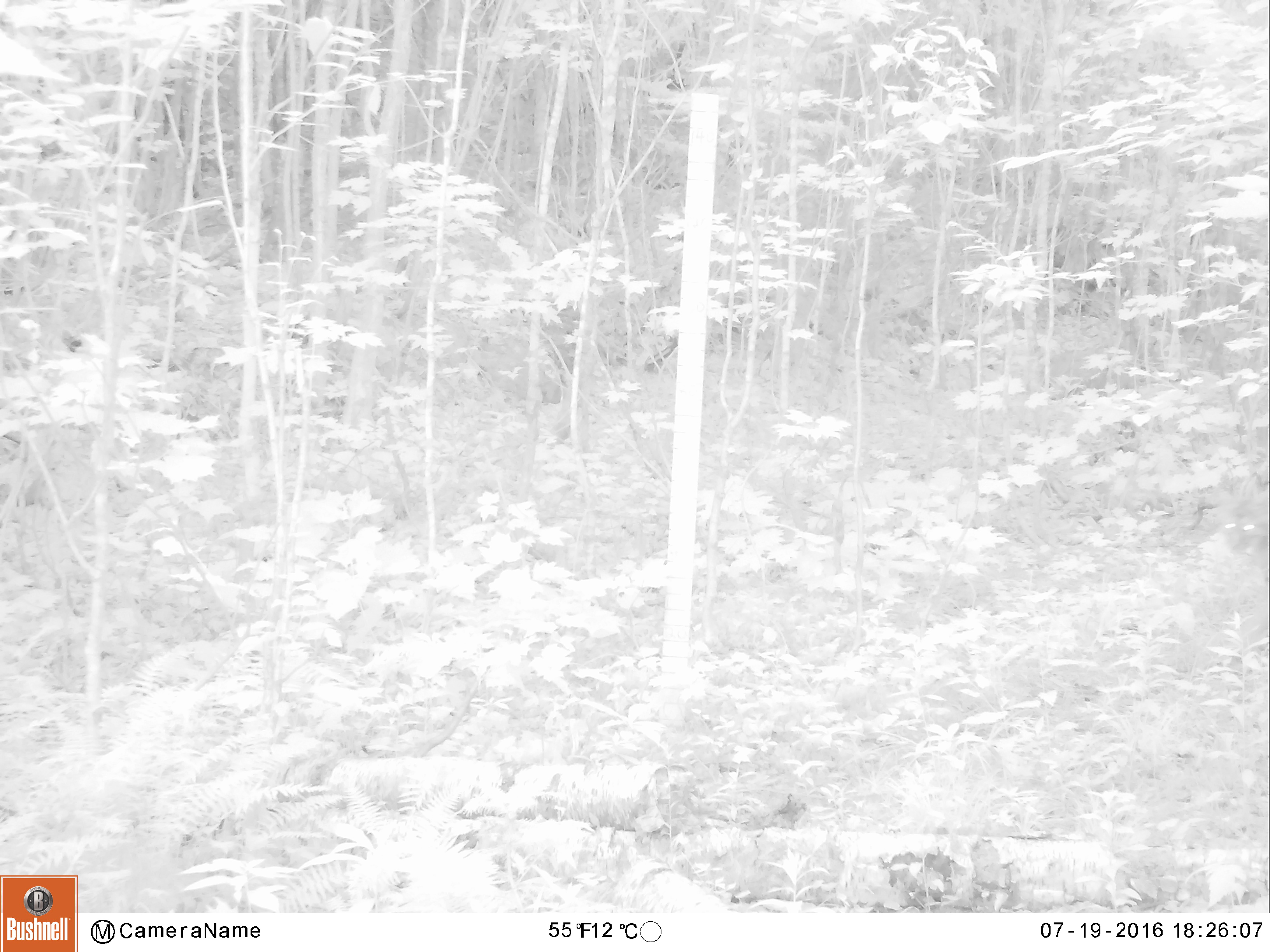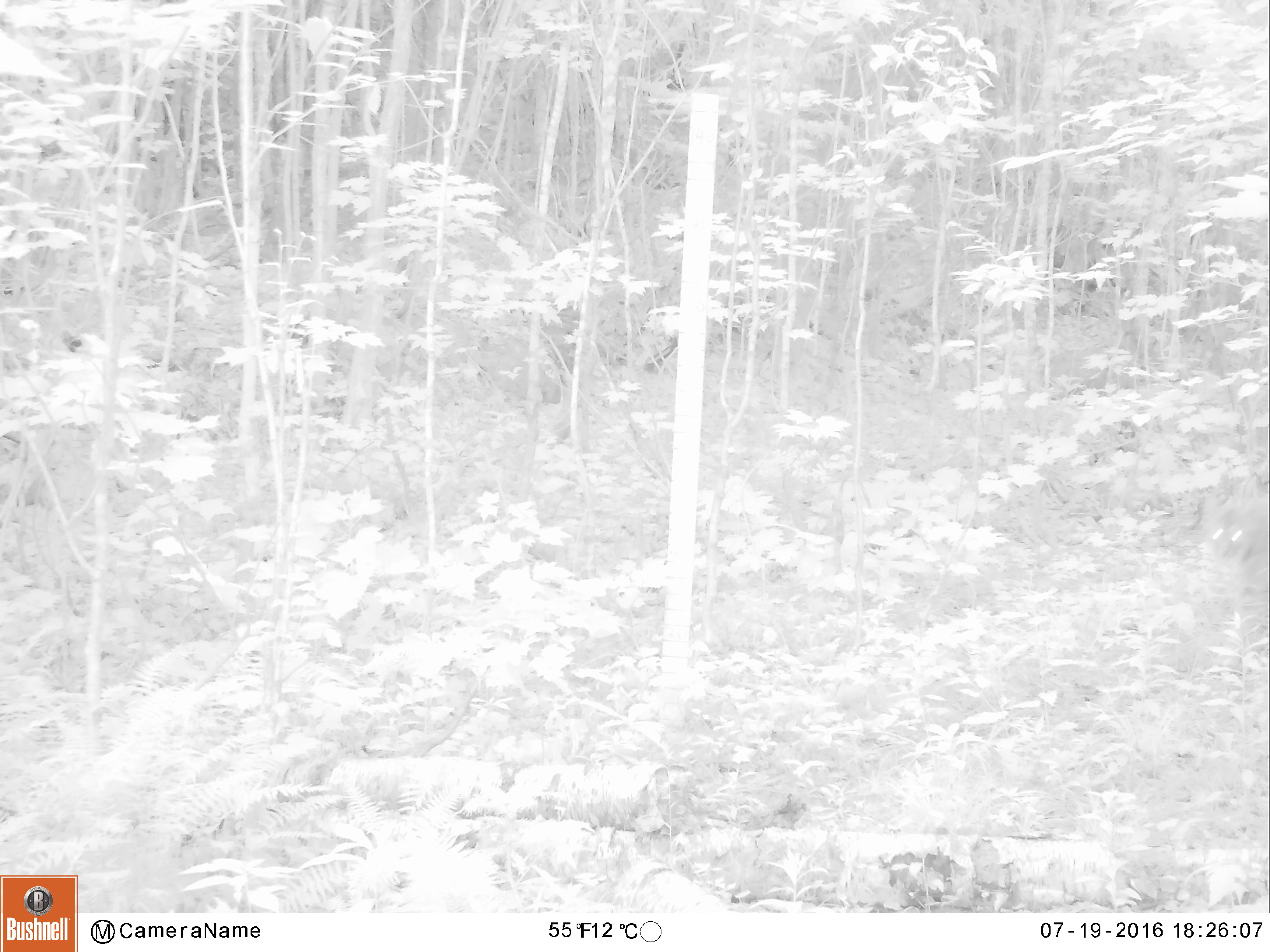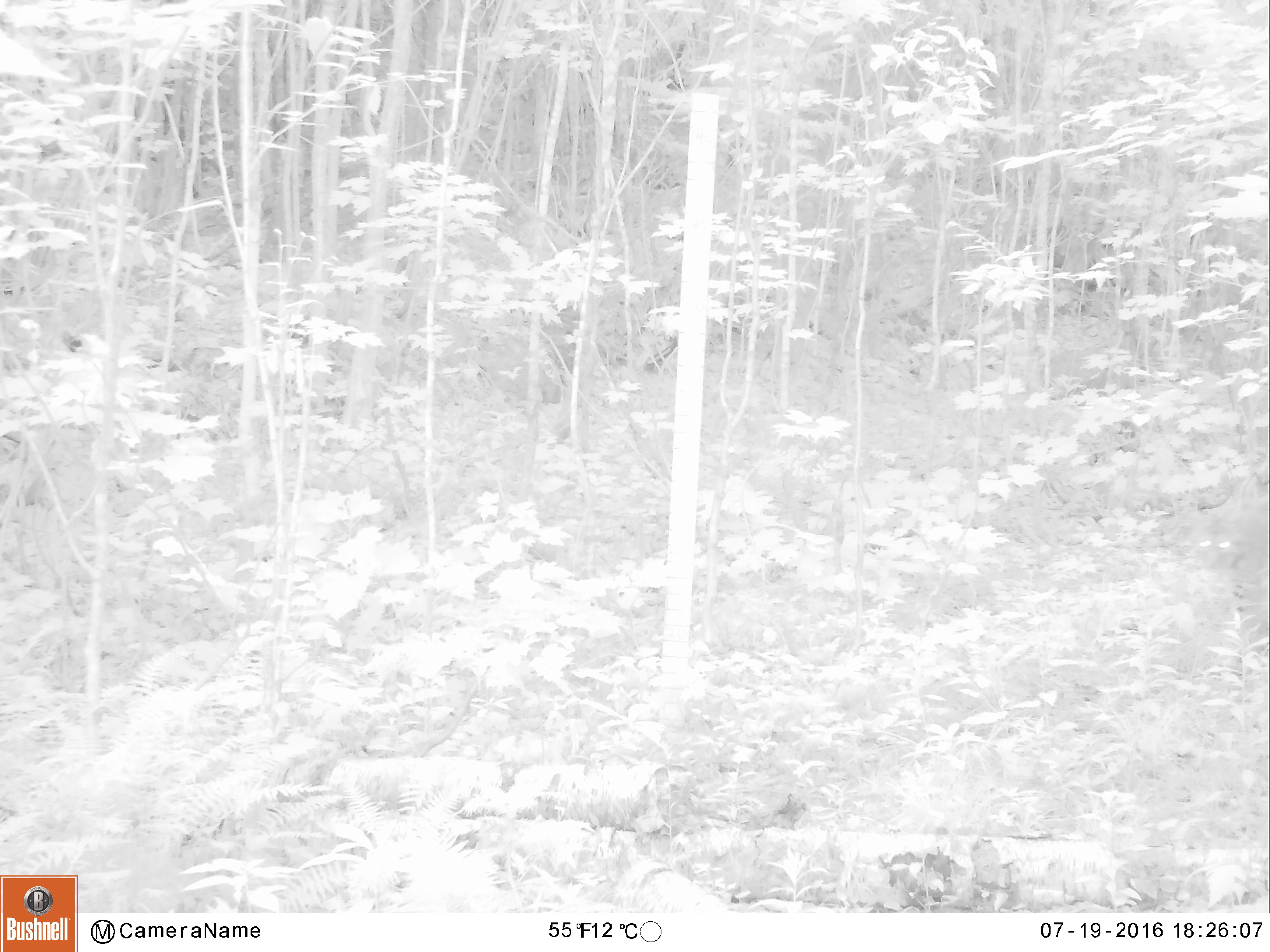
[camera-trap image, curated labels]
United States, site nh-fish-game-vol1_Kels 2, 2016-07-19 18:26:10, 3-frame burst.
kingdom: Animalia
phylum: Chordata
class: Mammalia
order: Carnivora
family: Felidae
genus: Lynx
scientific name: Lynx rufus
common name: bobcat